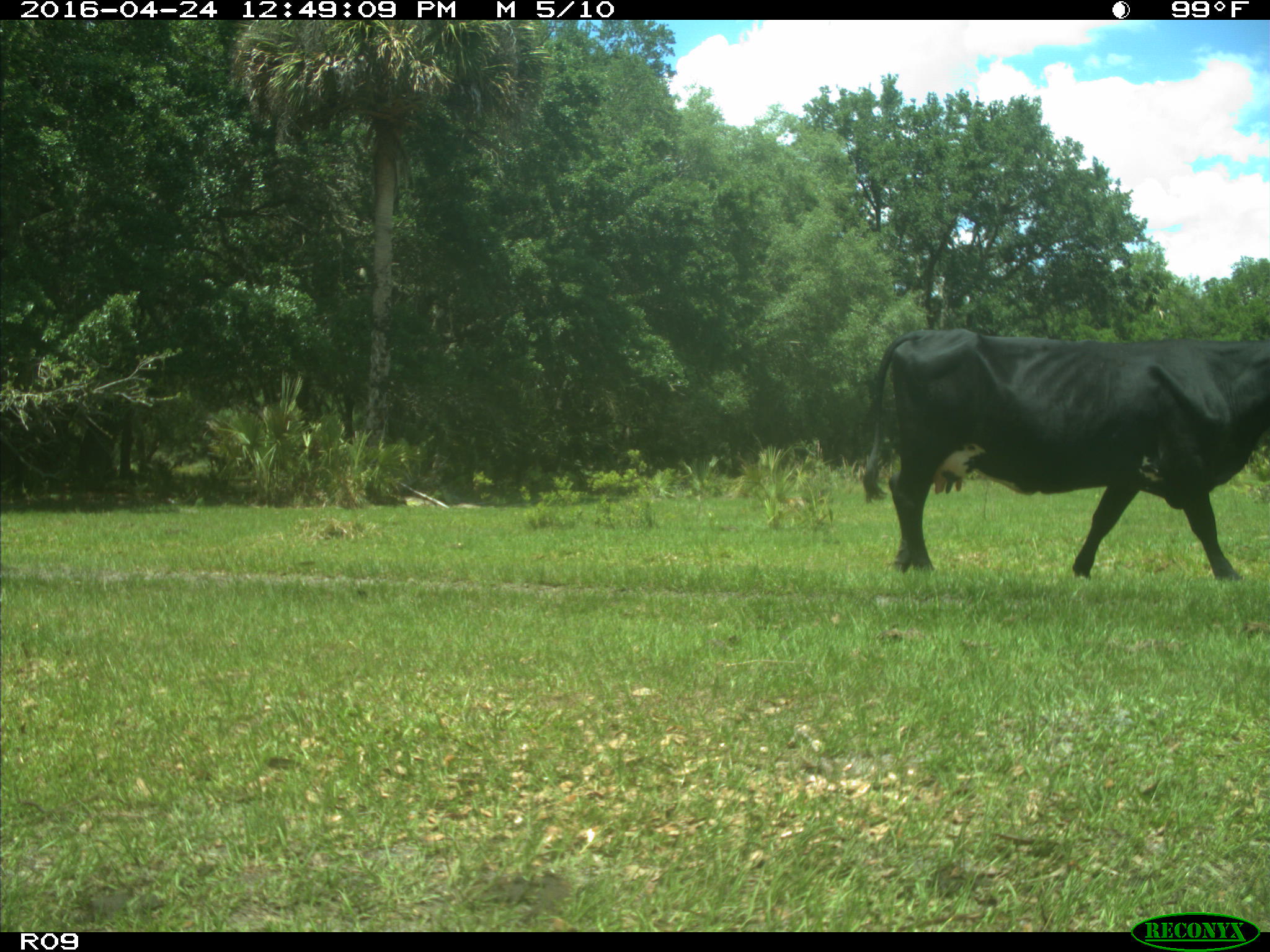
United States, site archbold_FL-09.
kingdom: Animalia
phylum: Chordata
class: Mammalia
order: Artiodactyla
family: Bovidae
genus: Bos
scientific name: Bos taurus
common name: domestic cow